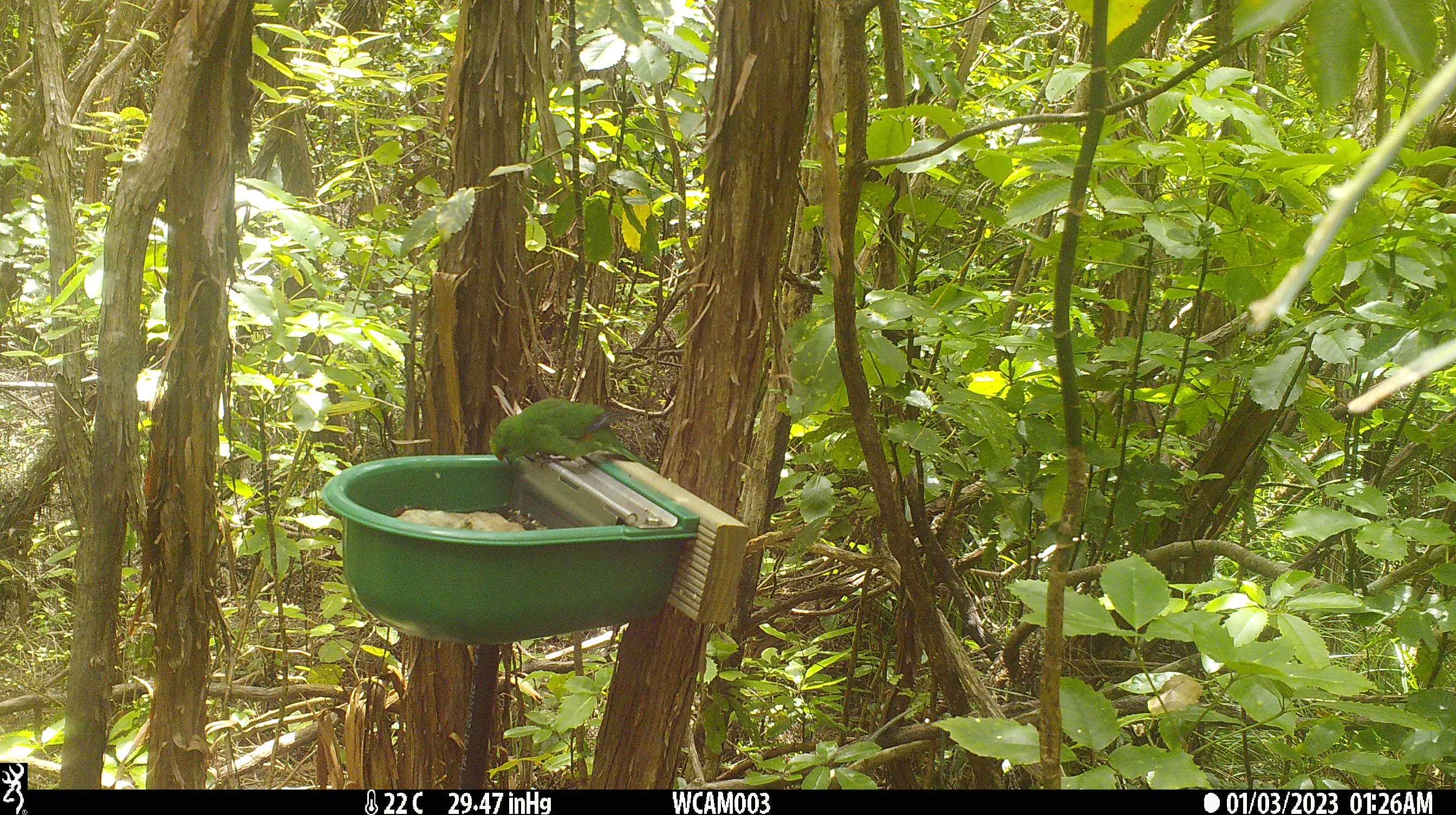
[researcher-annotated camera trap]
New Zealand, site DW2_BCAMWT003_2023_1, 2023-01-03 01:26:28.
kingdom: Animalia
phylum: Chordata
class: Aves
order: Psittaciformes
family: Psittaculidae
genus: Cyanoramphus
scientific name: Cyanoramphus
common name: parakeet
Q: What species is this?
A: Parakeet (Cyanoramphus).